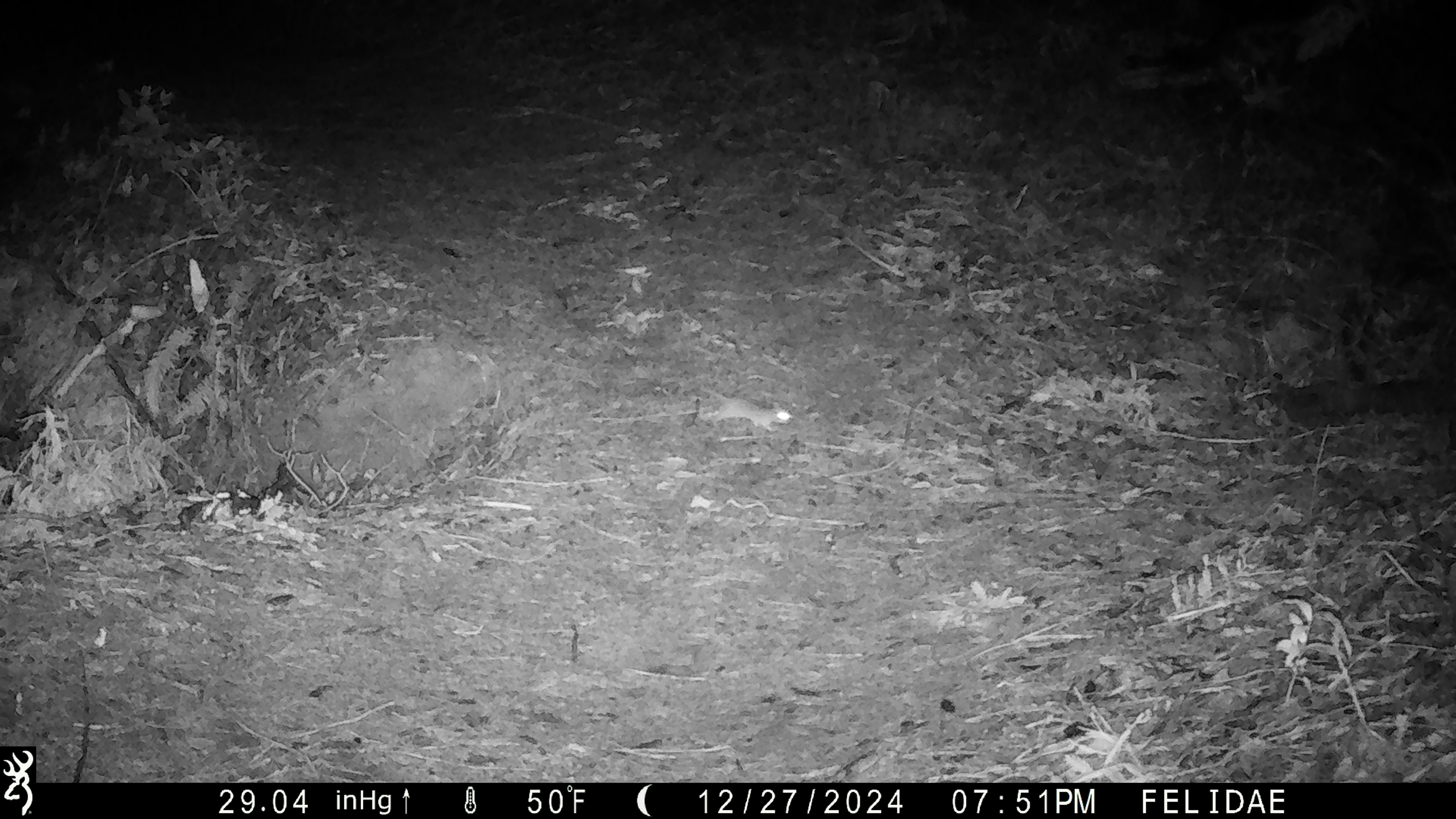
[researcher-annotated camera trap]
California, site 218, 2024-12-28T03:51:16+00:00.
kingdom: Animalia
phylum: Chordata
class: Mammalia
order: Rodentia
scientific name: Rodentia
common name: mouse or rat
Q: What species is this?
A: Mouse or rat (Rodentia).